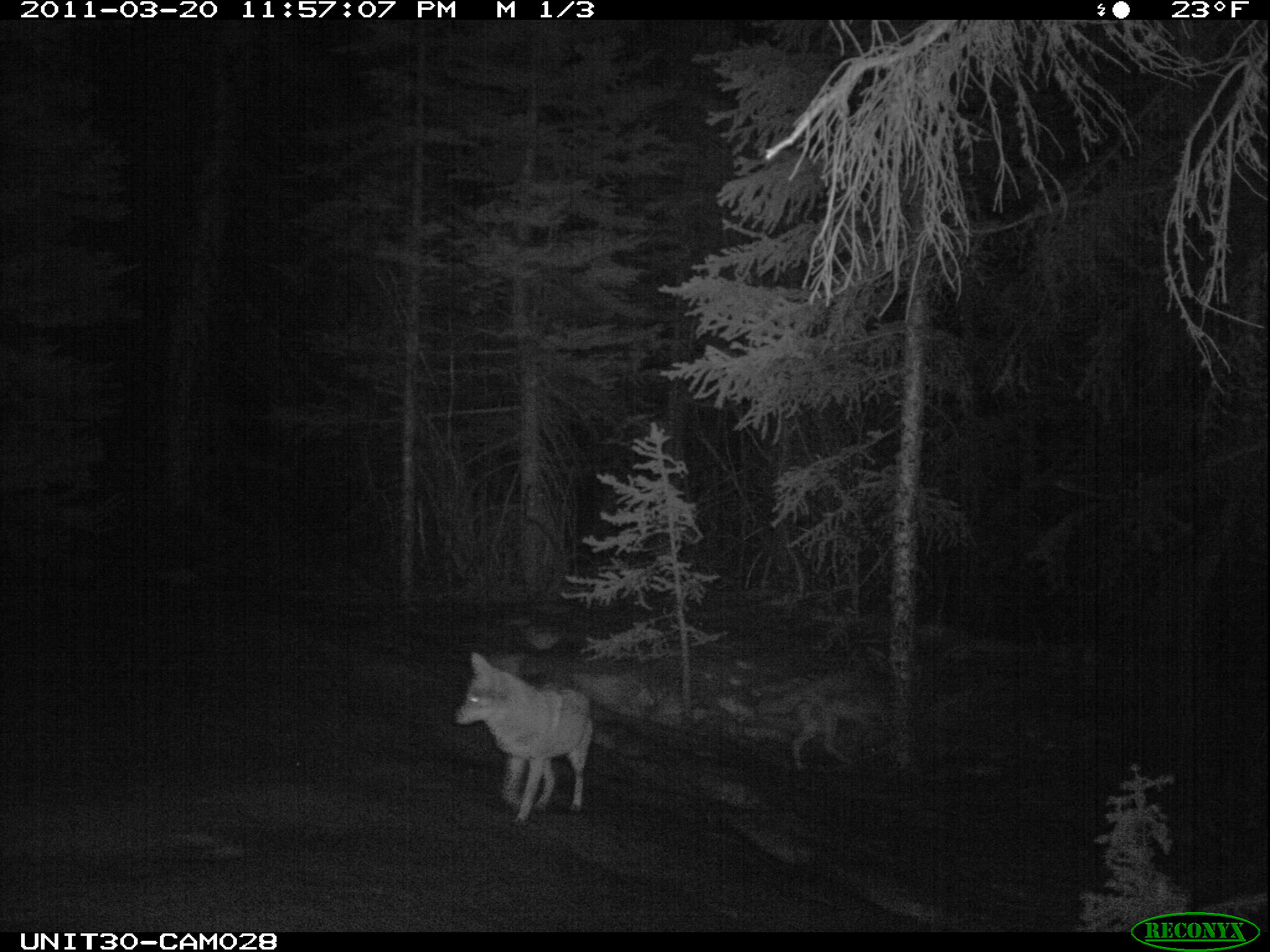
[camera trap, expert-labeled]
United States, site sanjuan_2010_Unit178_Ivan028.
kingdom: Animalia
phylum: Chordata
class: Mammalia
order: Carnivora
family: Canidae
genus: Canis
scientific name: Canis latrans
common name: coyote